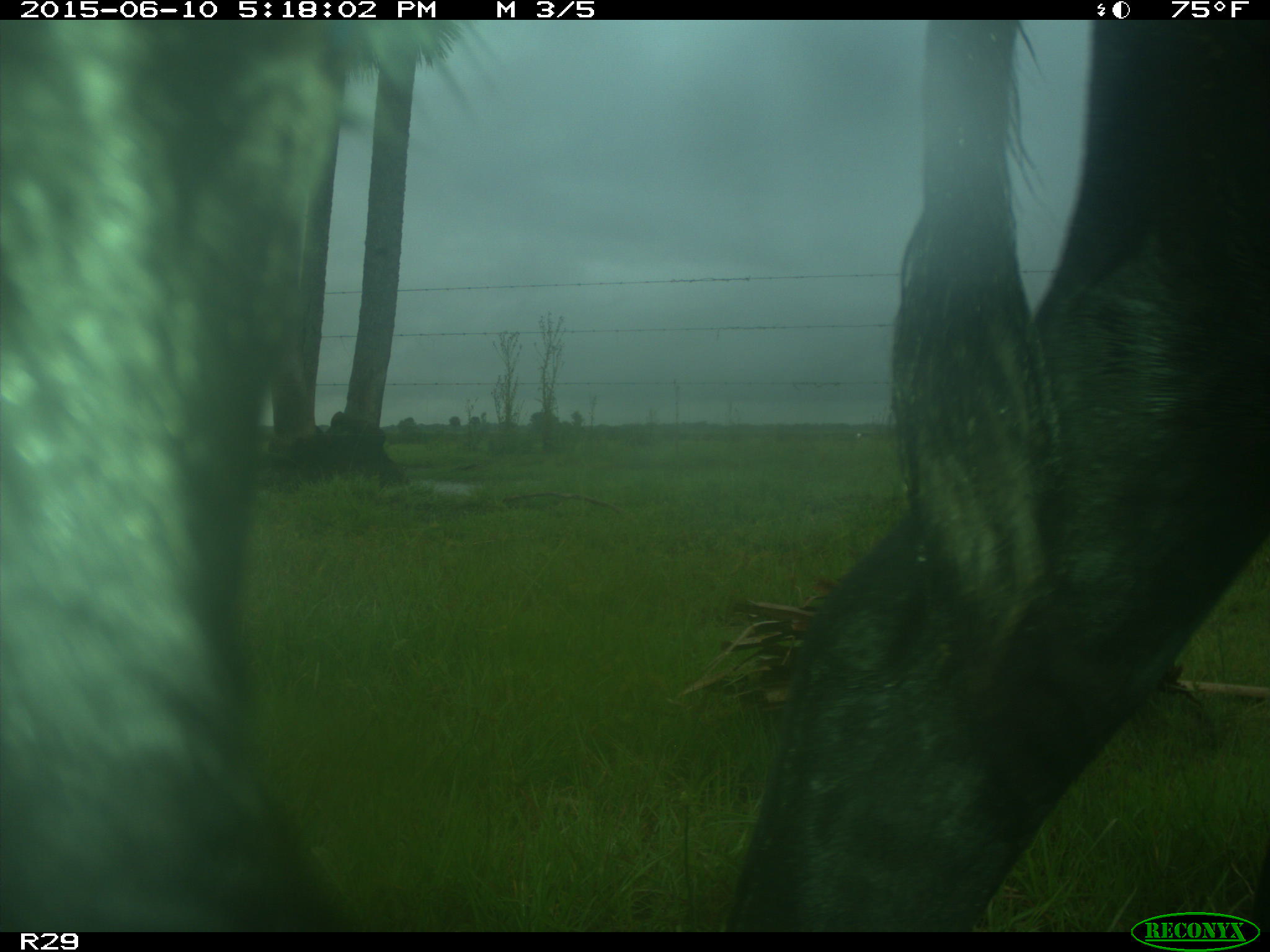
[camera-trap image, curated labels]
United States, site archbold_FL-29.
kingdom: Animalia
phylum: Chordata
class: Mammalia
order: Artiodactyla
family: Bovidae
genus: Bos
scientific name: Bos taurus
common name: domestic cow